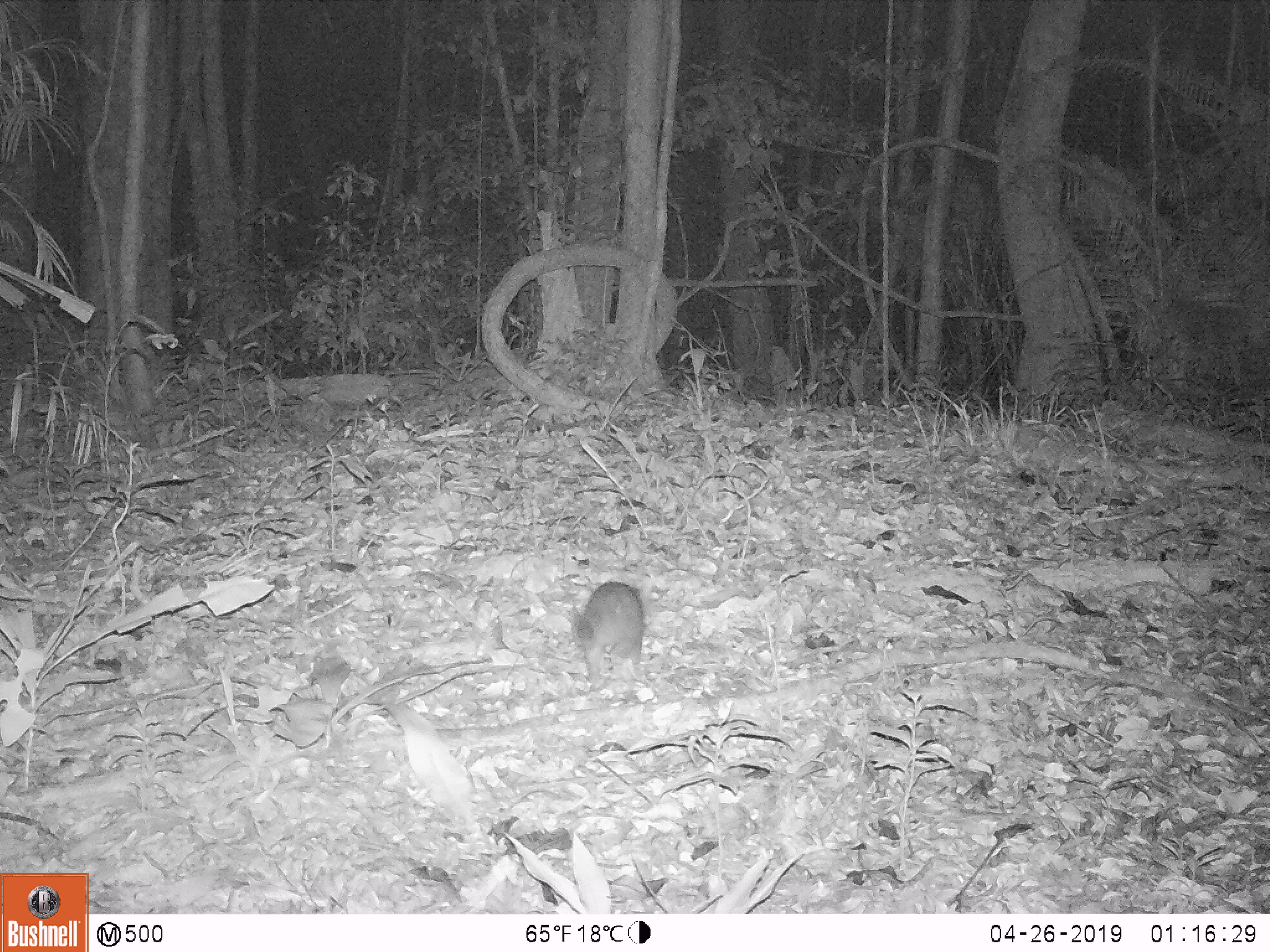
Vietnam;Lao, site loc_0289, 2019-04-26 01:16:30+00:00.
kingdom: Animalia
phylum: Chordata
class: Mammalia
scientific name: Mammalia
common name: mammal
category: unidentified small mammal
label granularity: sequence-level